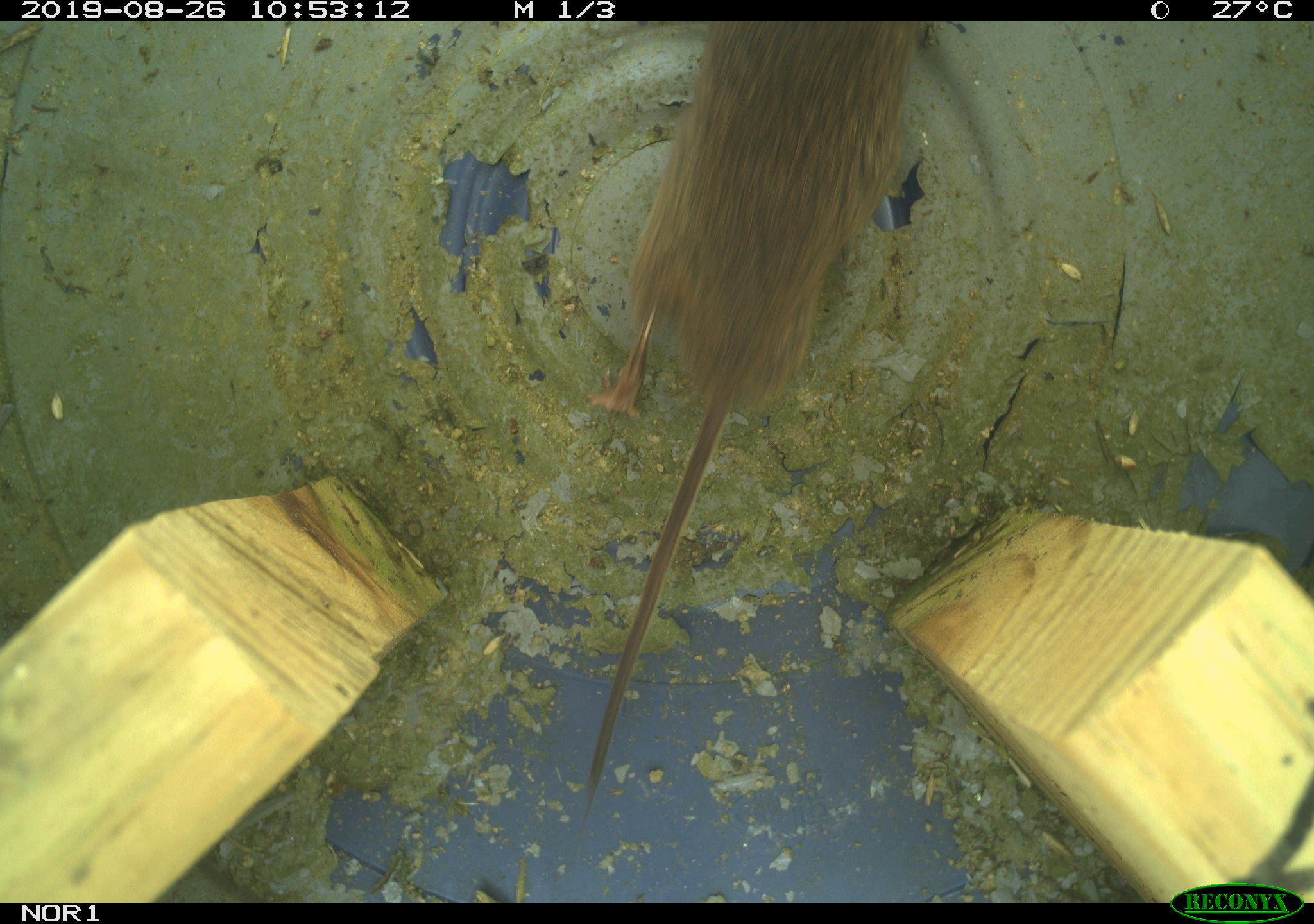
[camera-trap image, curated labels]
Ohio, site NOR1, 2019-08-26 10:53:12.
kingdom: Animalia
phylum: Chordata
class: Mammalia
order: Rodentia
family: Cricetidae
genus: Microtus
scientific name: Microtus pennsylvanicus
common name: meadow vole